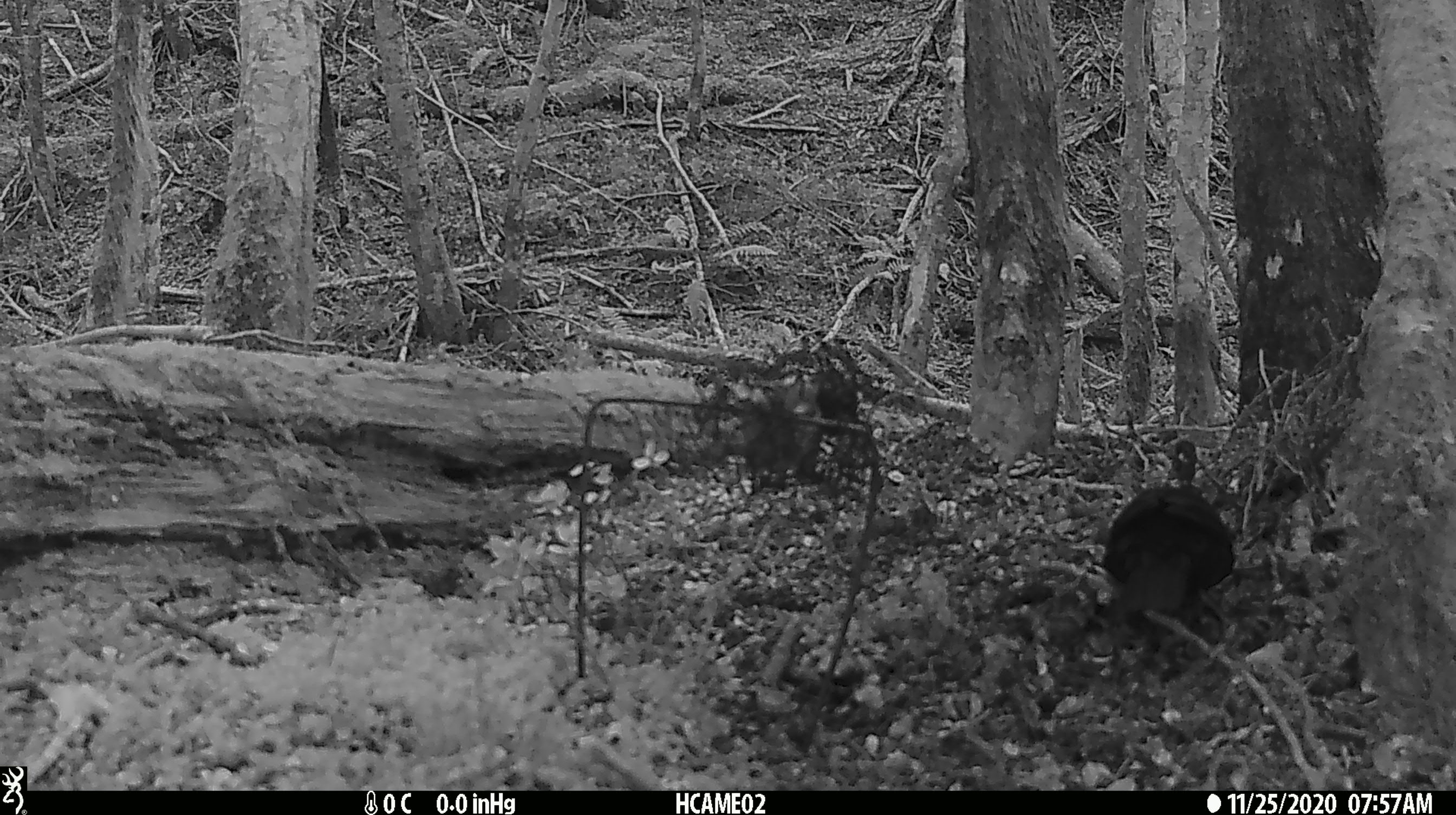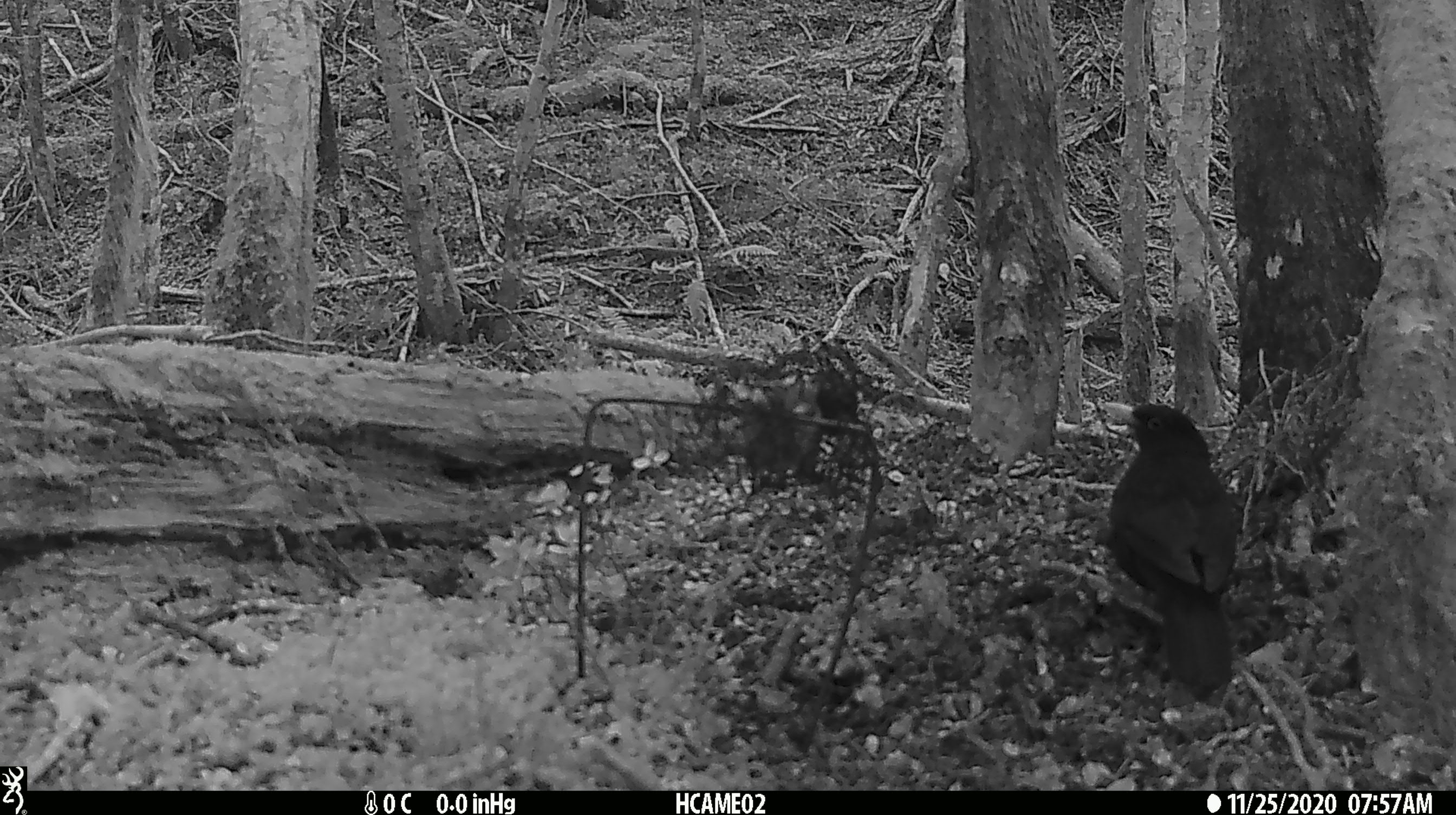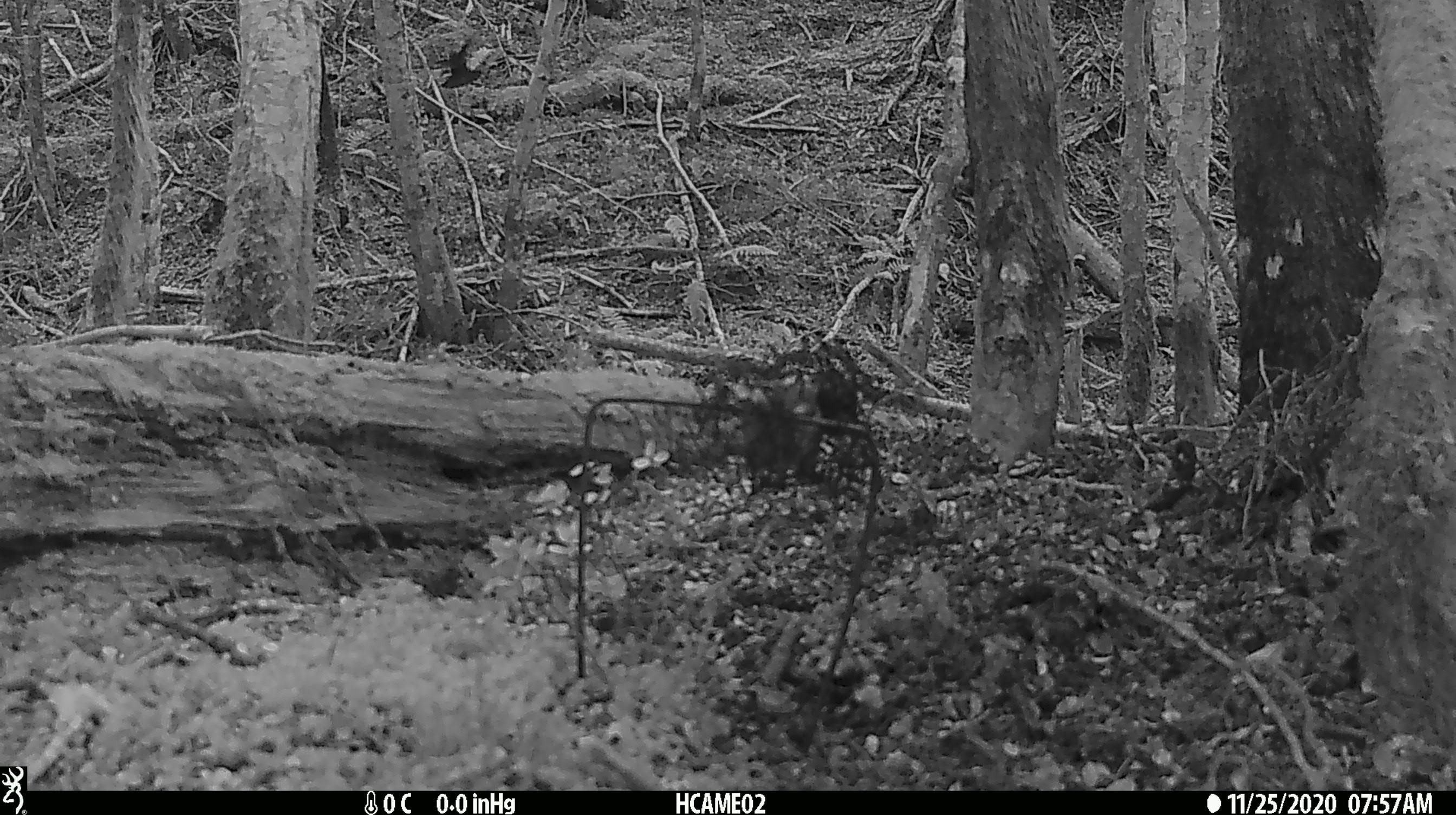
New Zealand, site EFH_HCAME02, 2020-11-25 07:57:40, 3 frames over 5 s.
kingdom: Animalia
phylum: Chordata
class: Aves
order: Passeriformes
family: Turdidae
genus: Turdus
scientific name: Turdus merula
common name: eurasian blackbird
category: blackbird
Blackbird (eurasian blackbird) (Turdus merula).